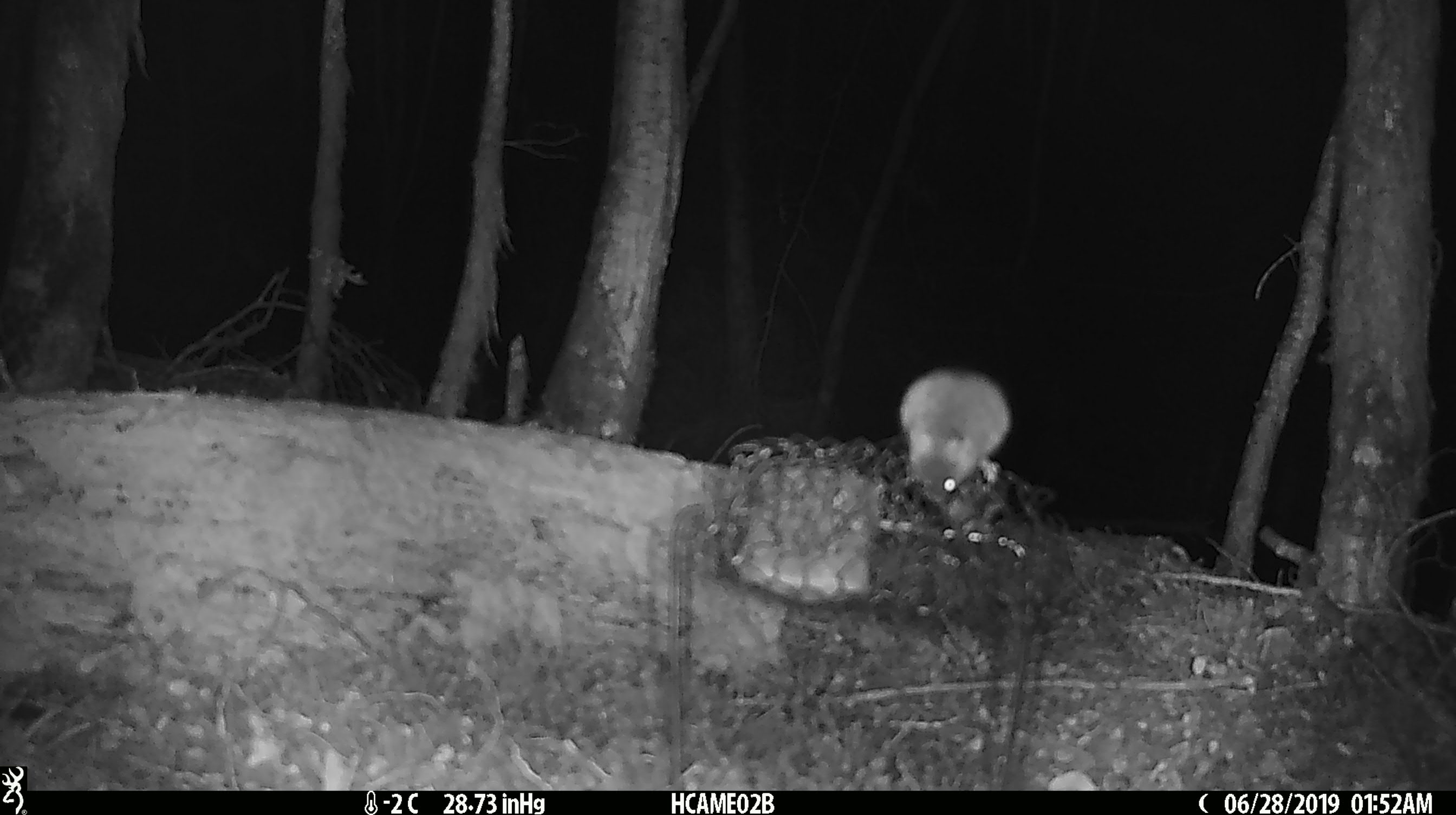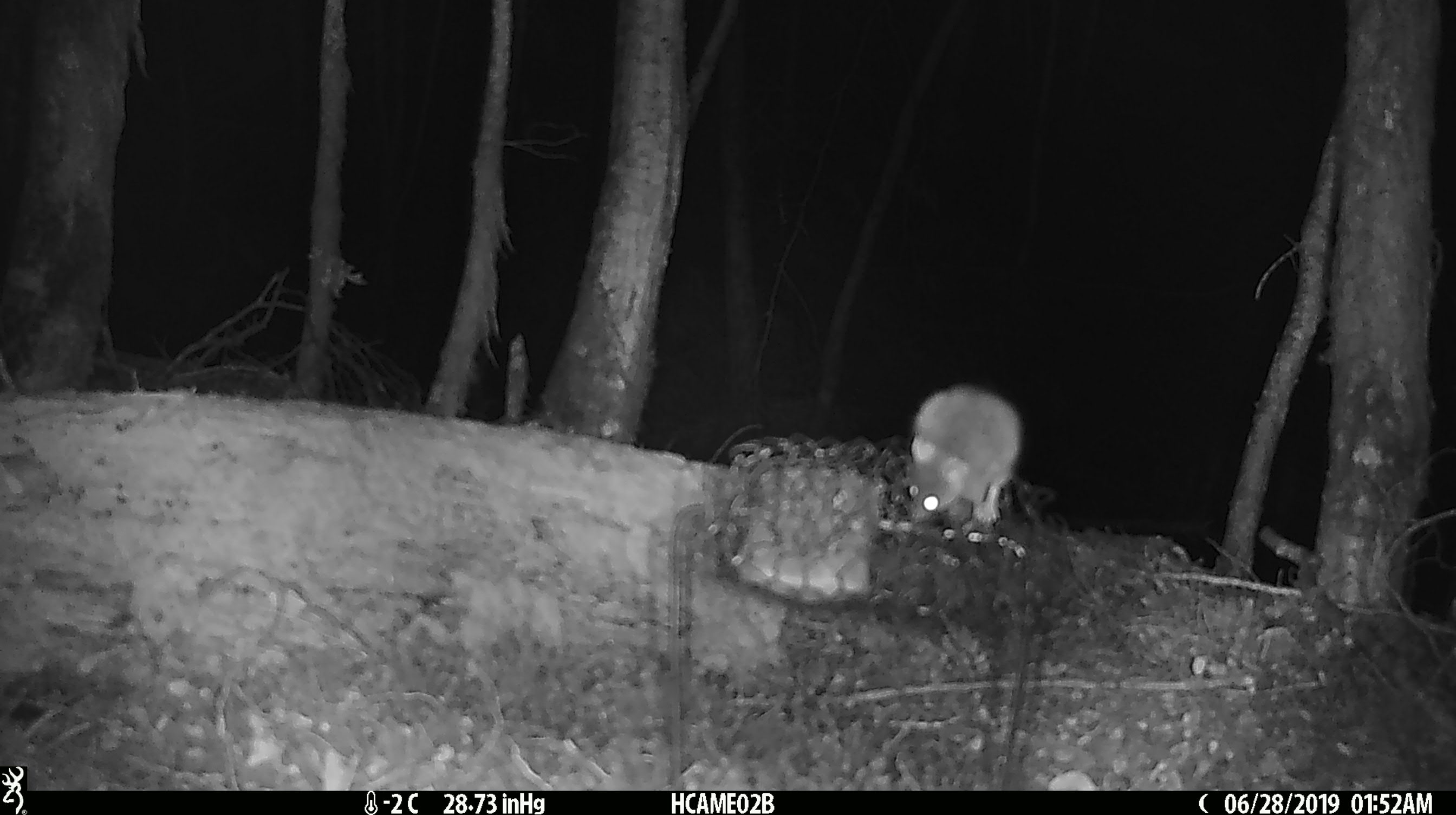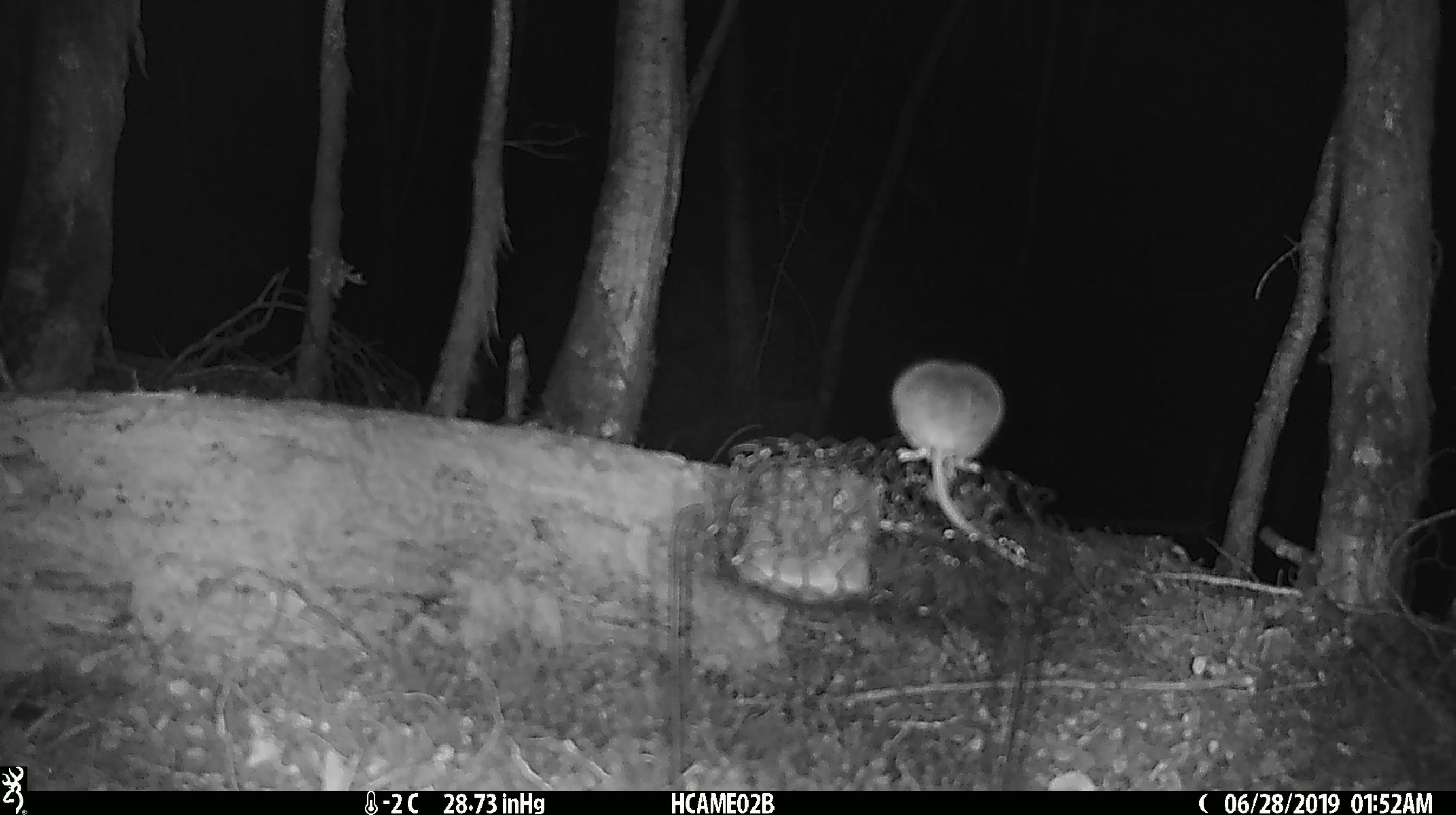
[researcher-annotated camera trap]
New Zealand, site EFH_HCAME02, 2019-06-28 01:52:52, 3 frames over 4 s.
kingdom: Animalia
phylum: Chordata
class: Mammalia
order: Rodentia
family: Muridae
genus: Mus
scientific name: Mus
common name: mouse